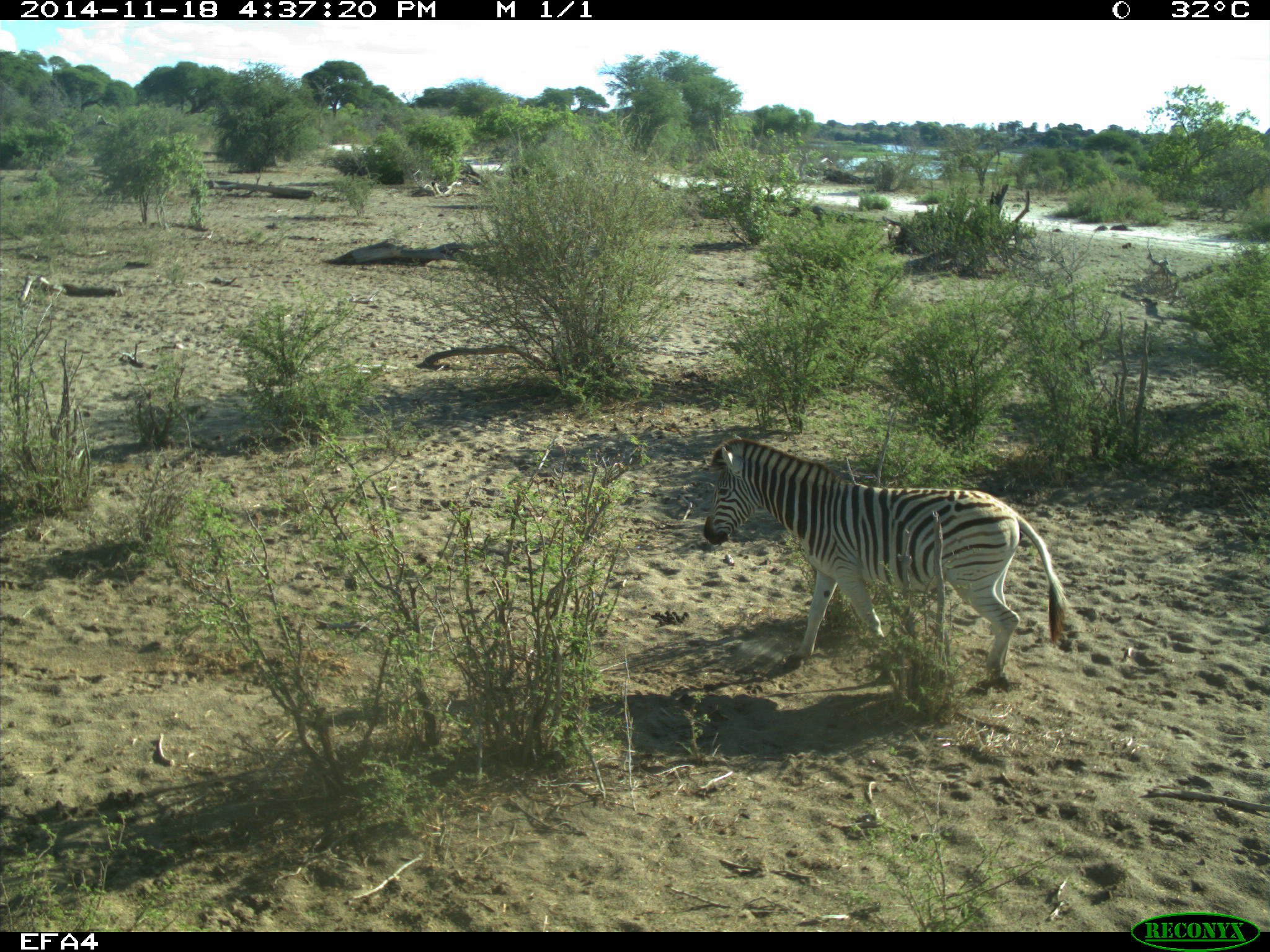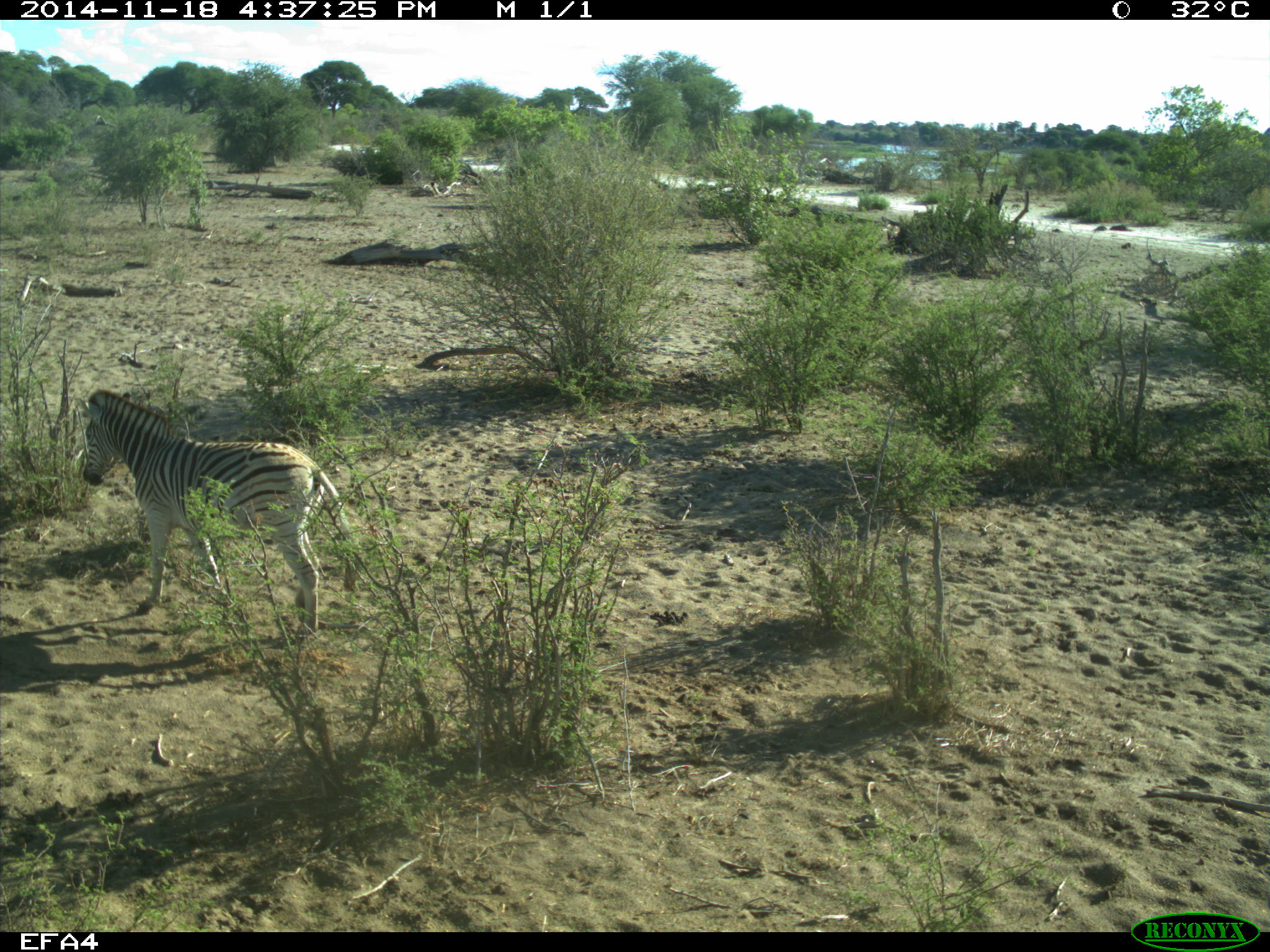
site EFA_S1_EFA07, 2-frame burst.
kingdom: Animalia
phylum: Chordata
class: Mammalia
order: Perissodactyla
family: Equidae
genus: Equus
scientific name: Equus quagga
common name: plains zebra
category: zebraplains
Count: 1.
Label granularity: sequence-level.